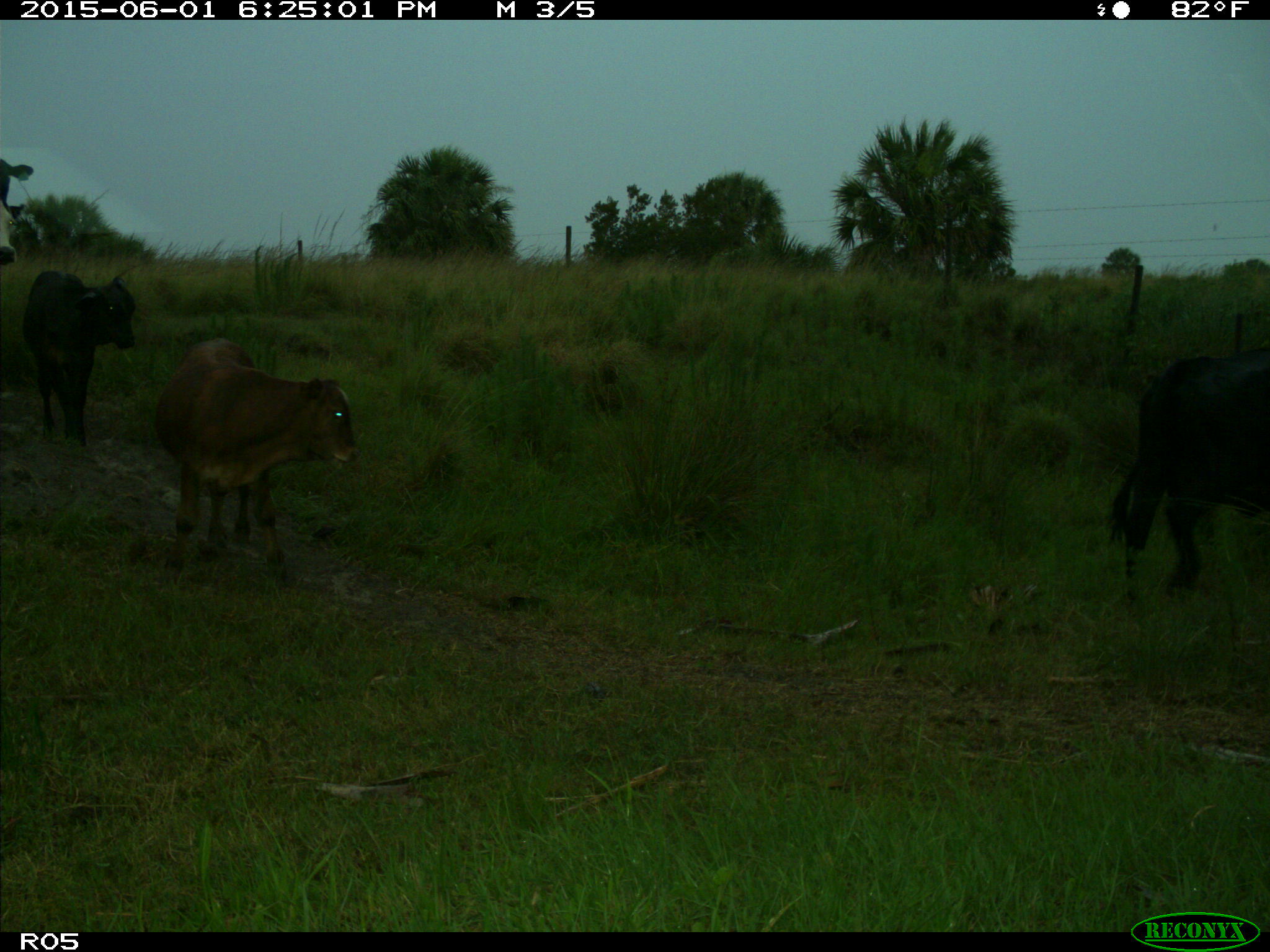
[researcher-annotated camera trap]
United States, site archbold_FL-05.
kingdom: Animalia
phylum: Chordata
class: Mammalia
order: Artiodactyla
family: Bovidae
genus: Bos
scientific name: Bos taurus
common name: domestic cow